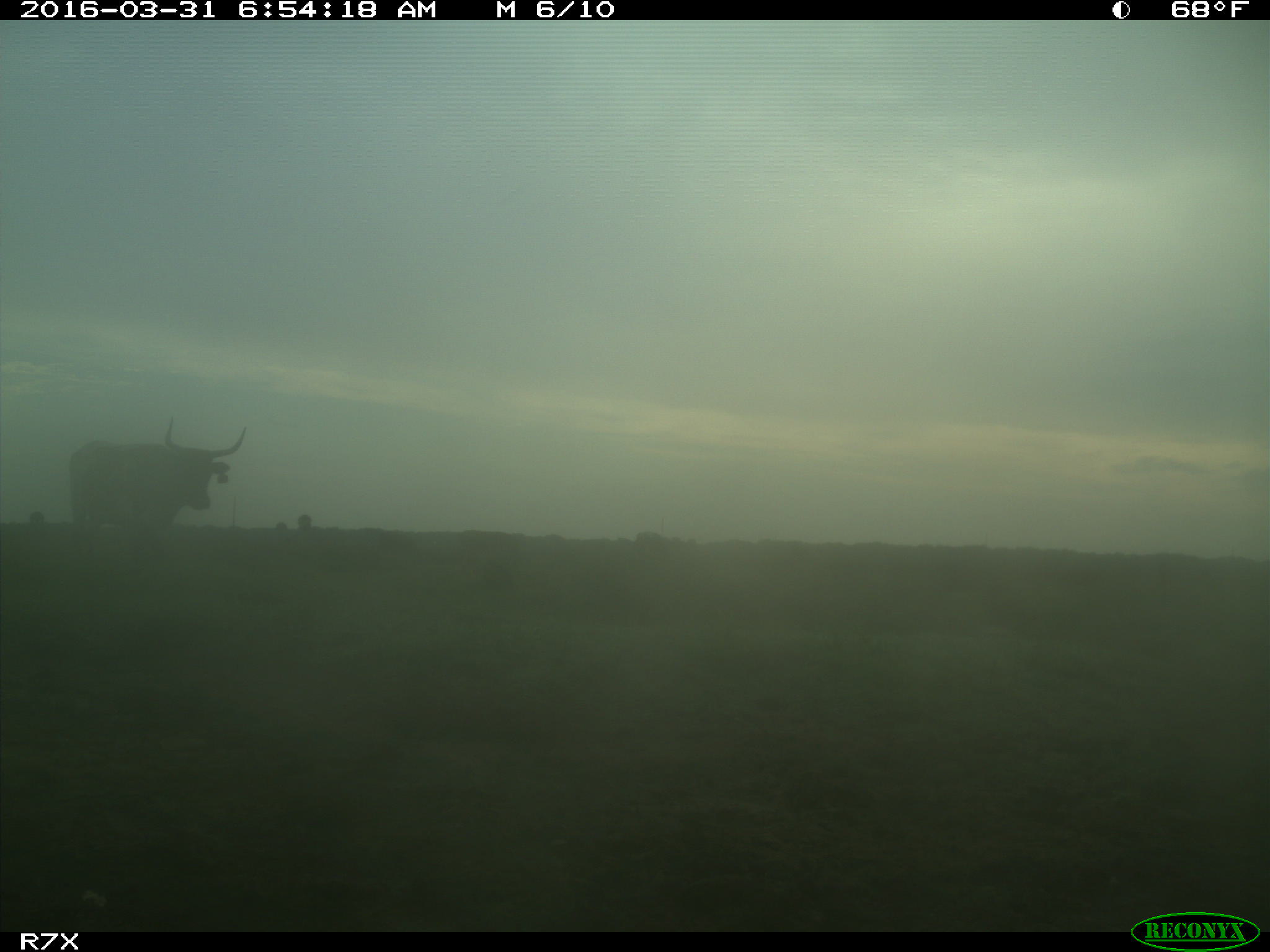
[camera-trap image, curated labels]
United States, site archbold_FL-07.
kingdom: Animalia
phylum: Chordata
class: Mammalia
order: Artiodactyla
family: Bovidae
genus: Bos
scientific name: Bos taurus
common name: domestic cow